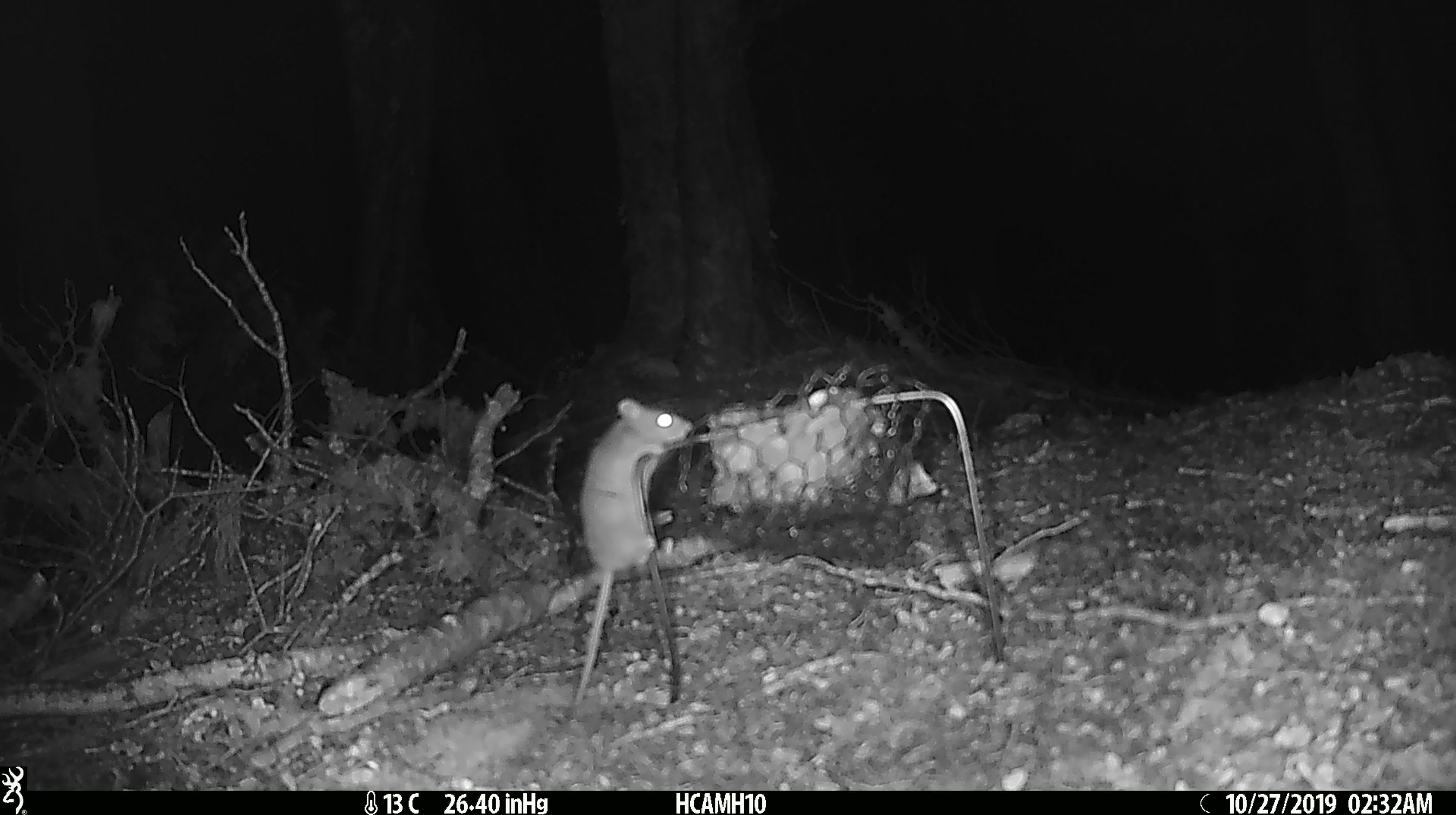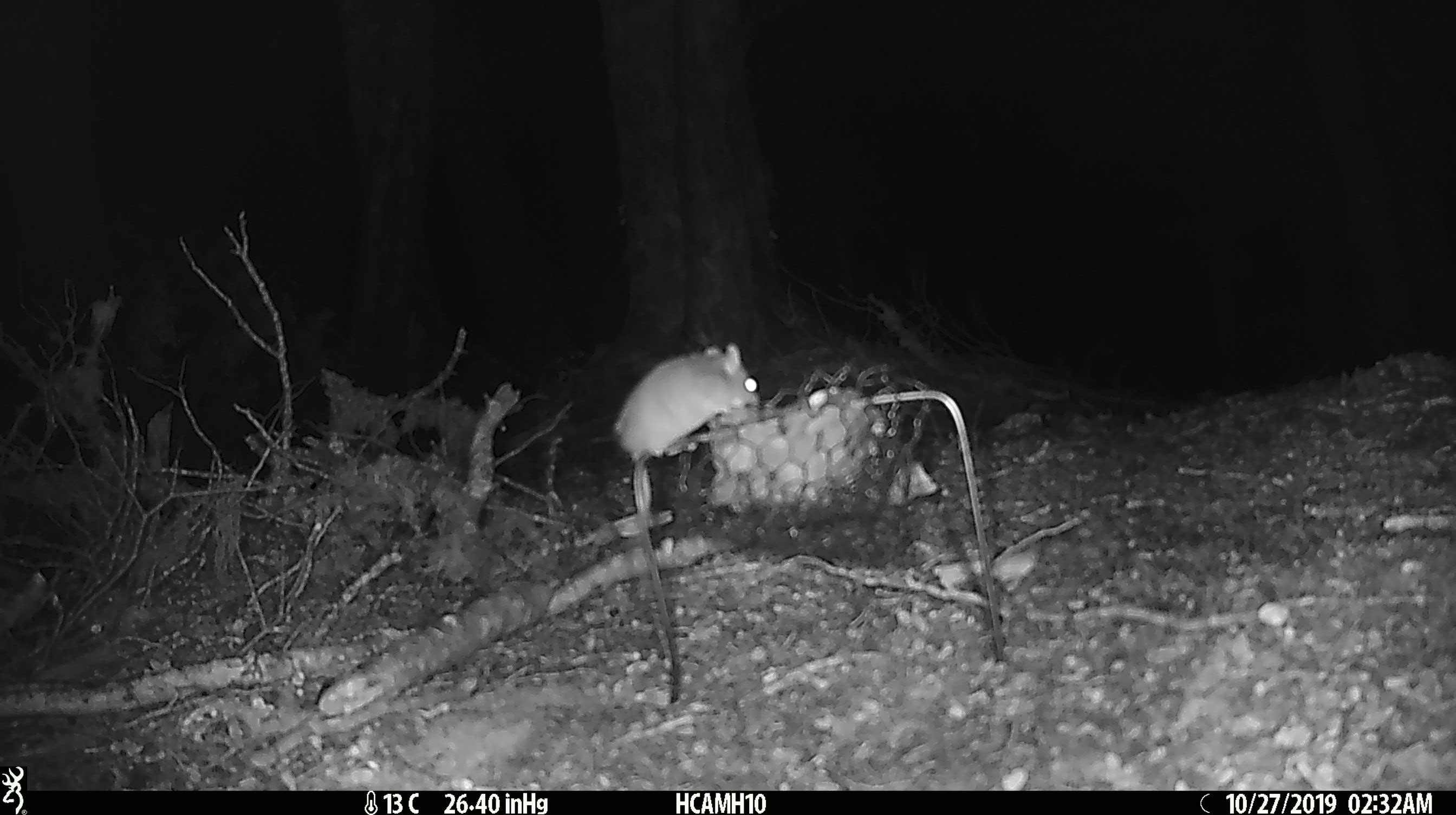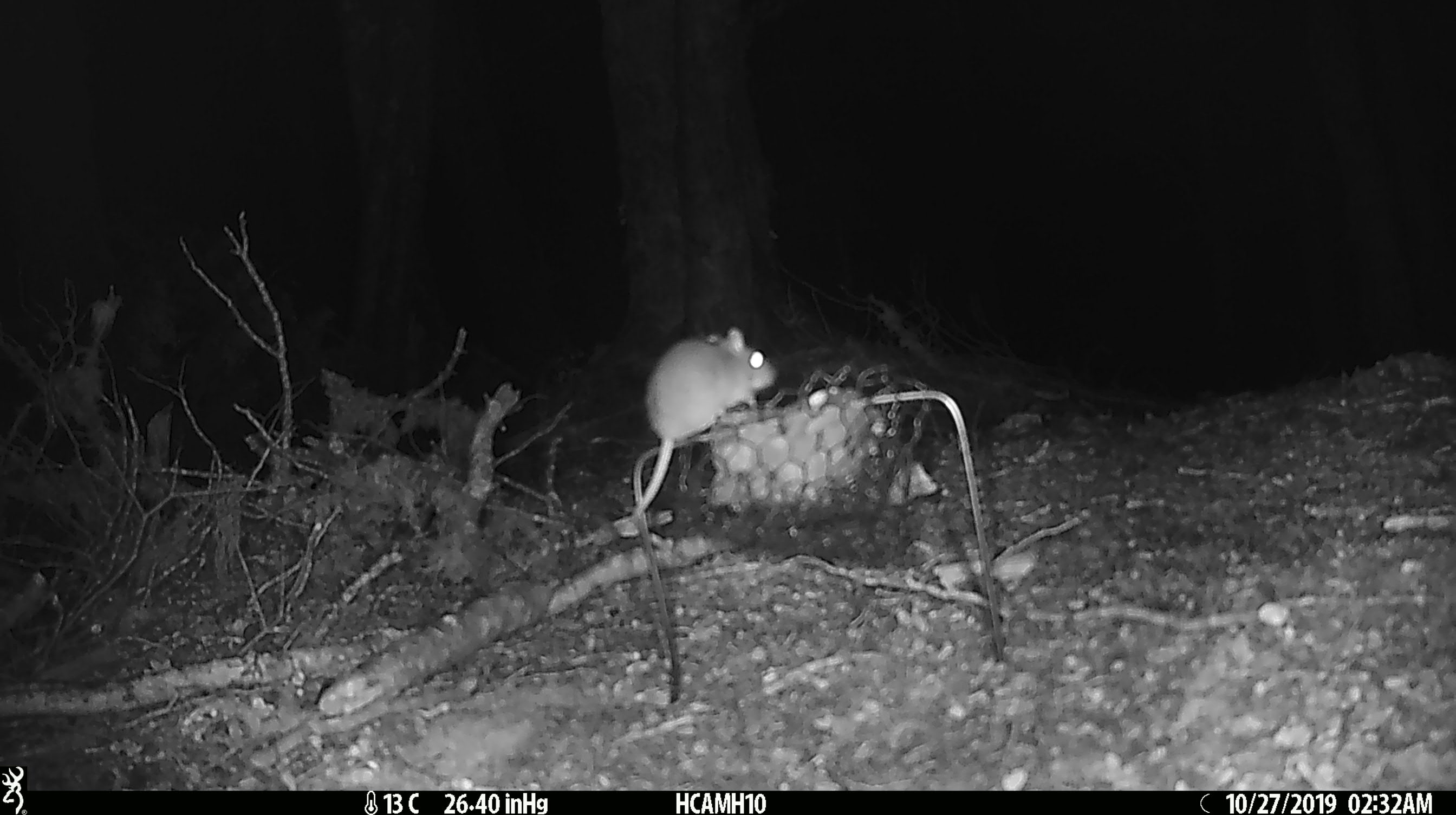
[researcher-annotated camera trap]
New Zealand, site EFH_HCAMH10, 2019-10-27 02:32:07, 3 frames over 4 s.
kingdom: Animalia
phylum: Chordata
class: Mammalia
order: Rodentia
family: Muridae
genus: Mus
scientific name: Mus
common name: mouse